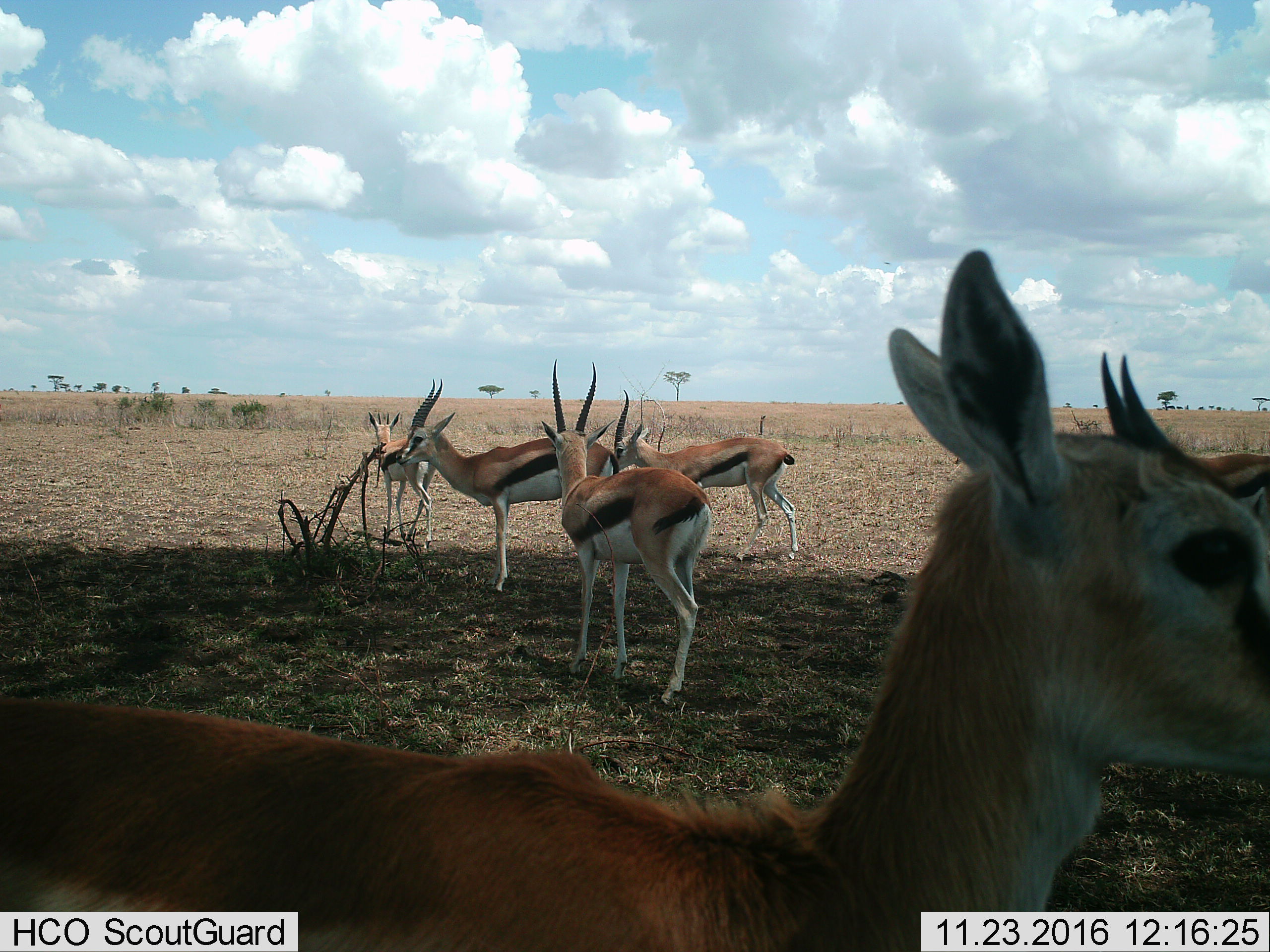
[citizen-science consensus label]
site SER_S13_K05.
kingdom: Animalia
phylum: Chordata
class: Mammalia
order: Artiodactyla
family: Bovidae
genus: Eudorcas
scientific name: Eudorcas thomsonii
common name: thomson's gazelle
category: gazellethomsons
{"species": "gazellethomsons (thomson's gazelle) (Eudorcas thomsonii)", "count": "6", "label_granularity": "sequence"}